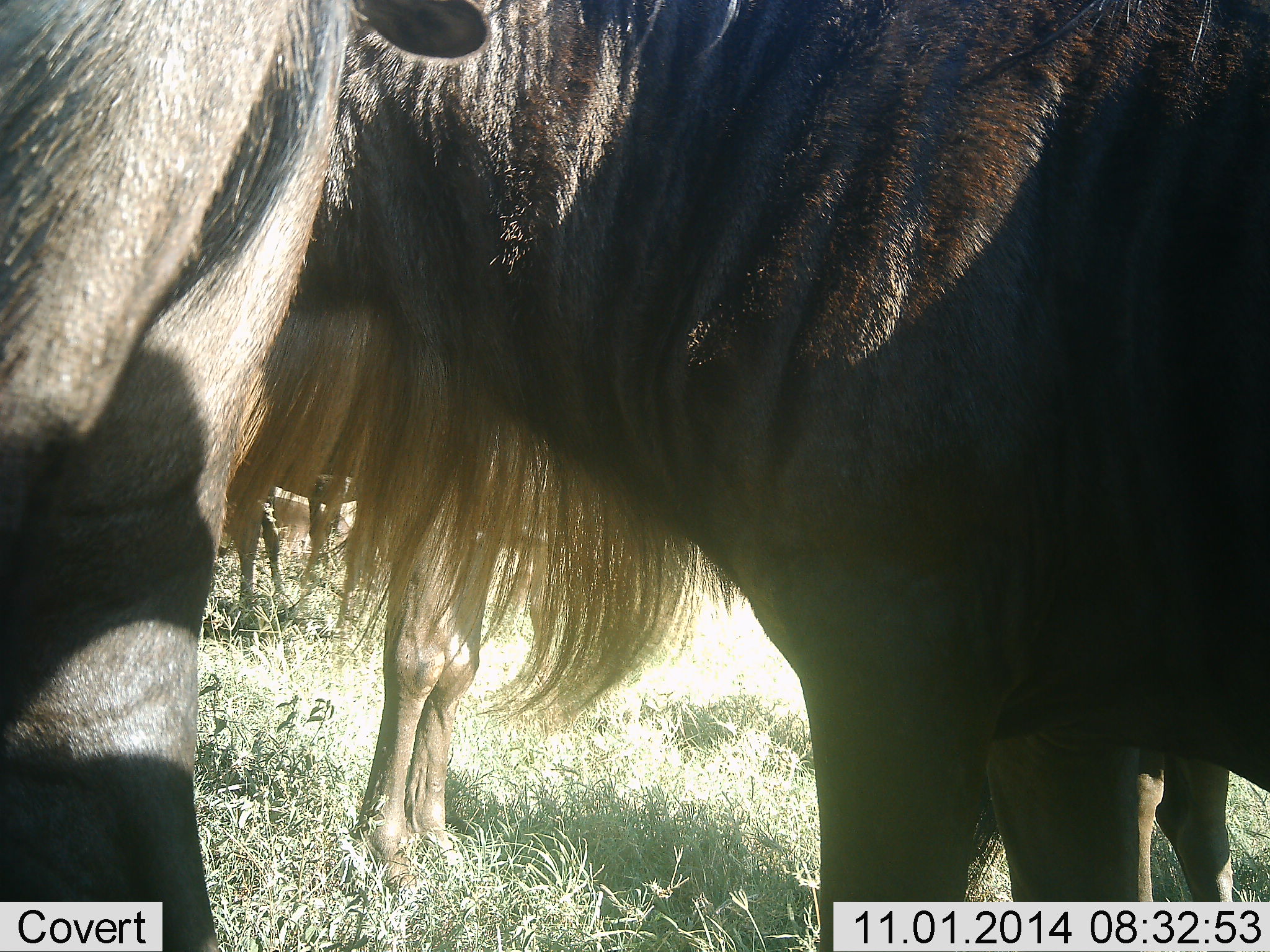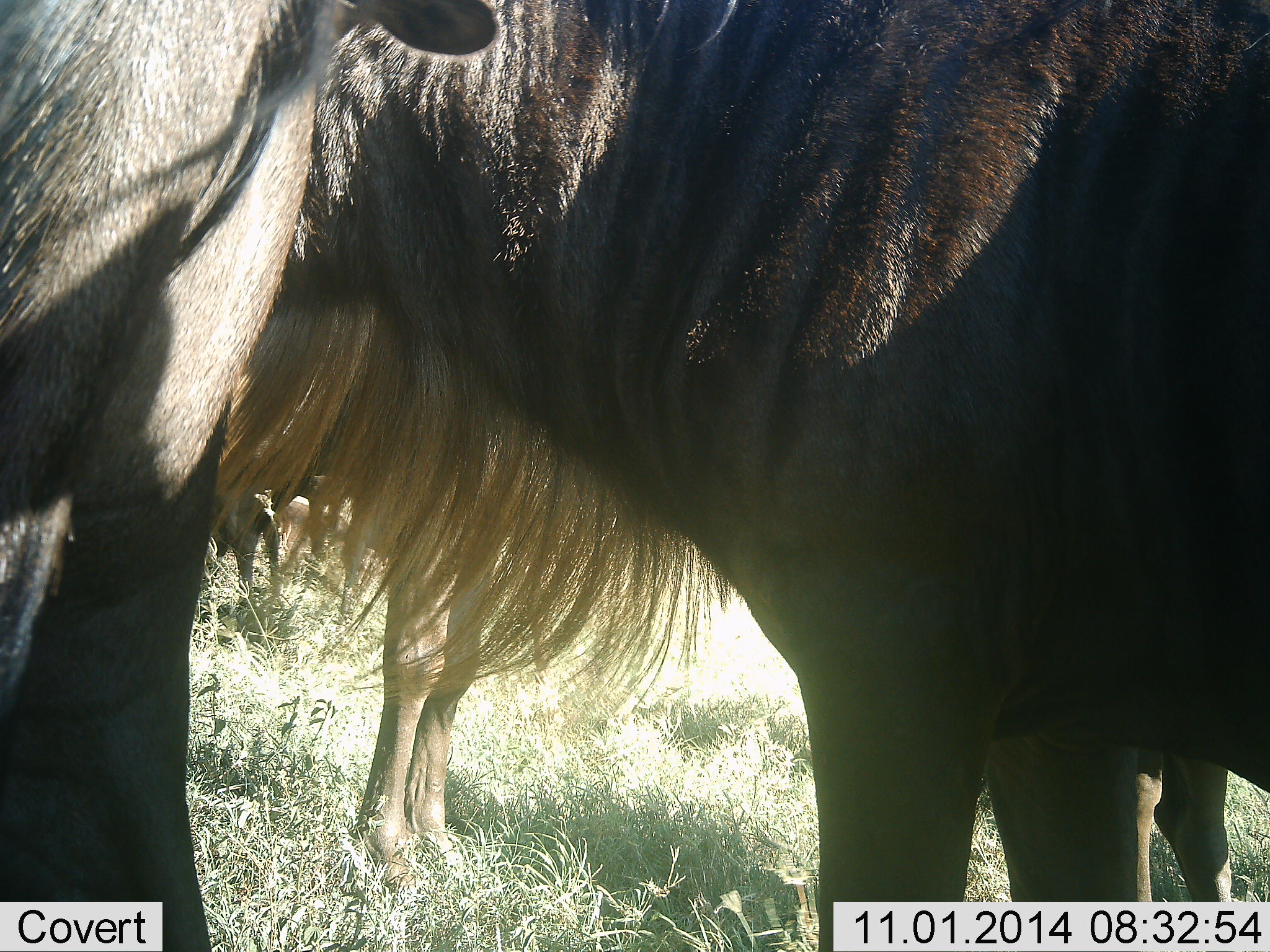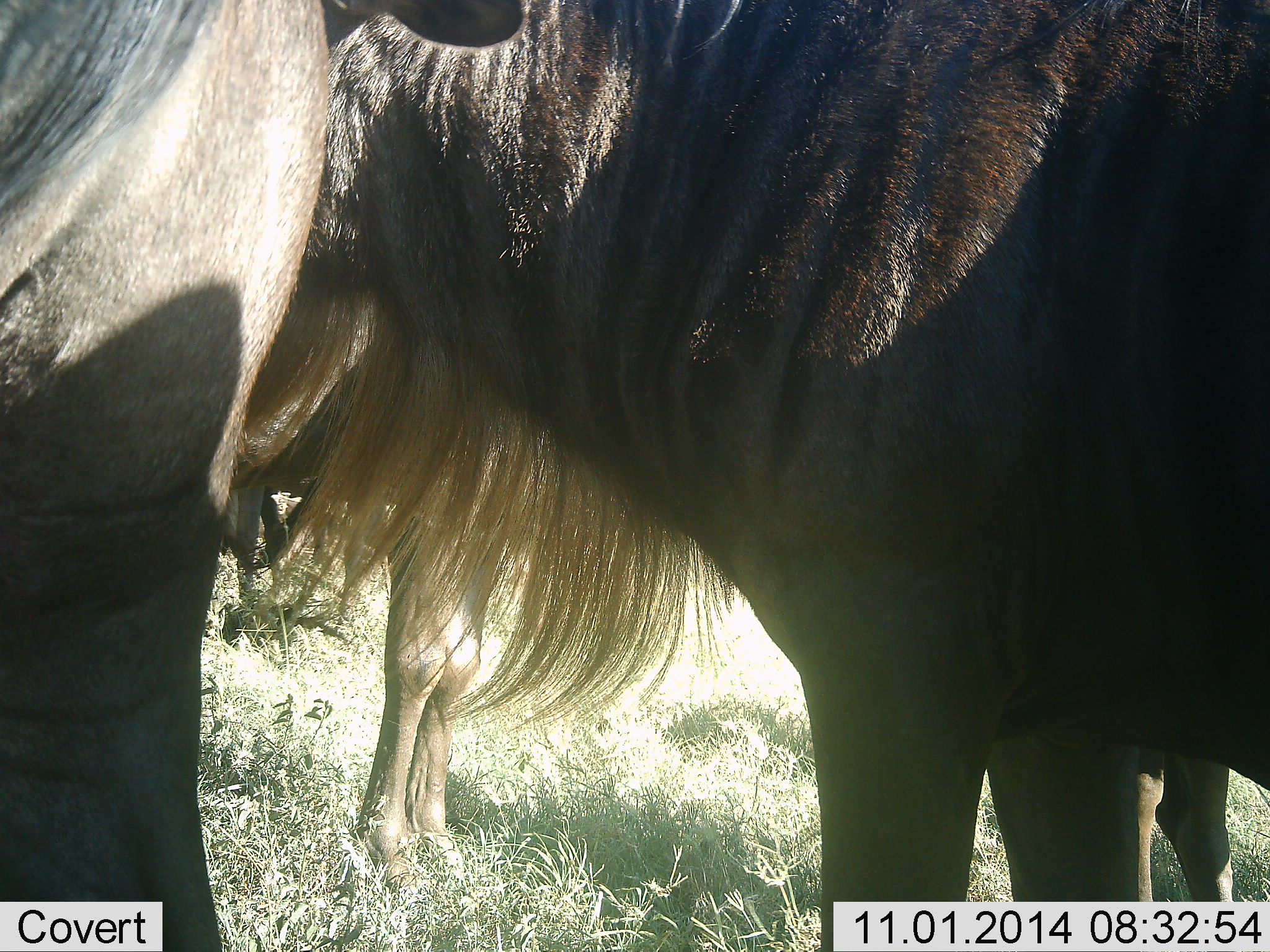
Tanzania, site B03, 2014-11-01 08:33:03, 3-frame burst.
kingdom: Animalia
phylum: Chordata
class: Mammalia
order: Artiodactyla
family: Bovidae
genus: Connochaetes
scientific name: Connochaetes taurinus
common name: blue wildebeest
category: wildebeest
Wildebeest (blue wildebeest) (Connochaetes taurinus), count 3. Behavior (volunteer vote fractions): standing 80%, resting 10%, moving 10%, interacting 20%. Young present (vote fraction): 0%. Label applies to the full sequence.